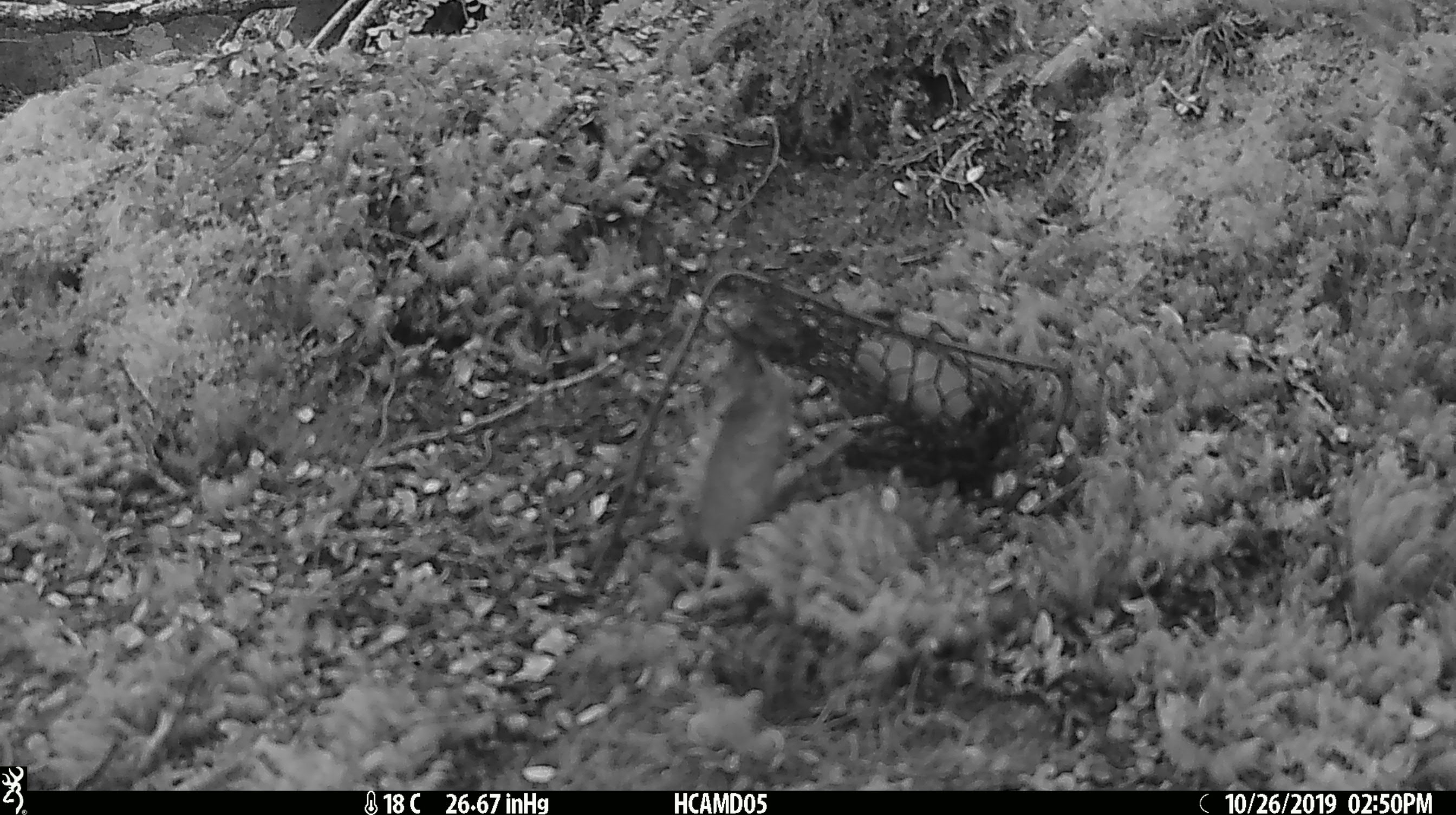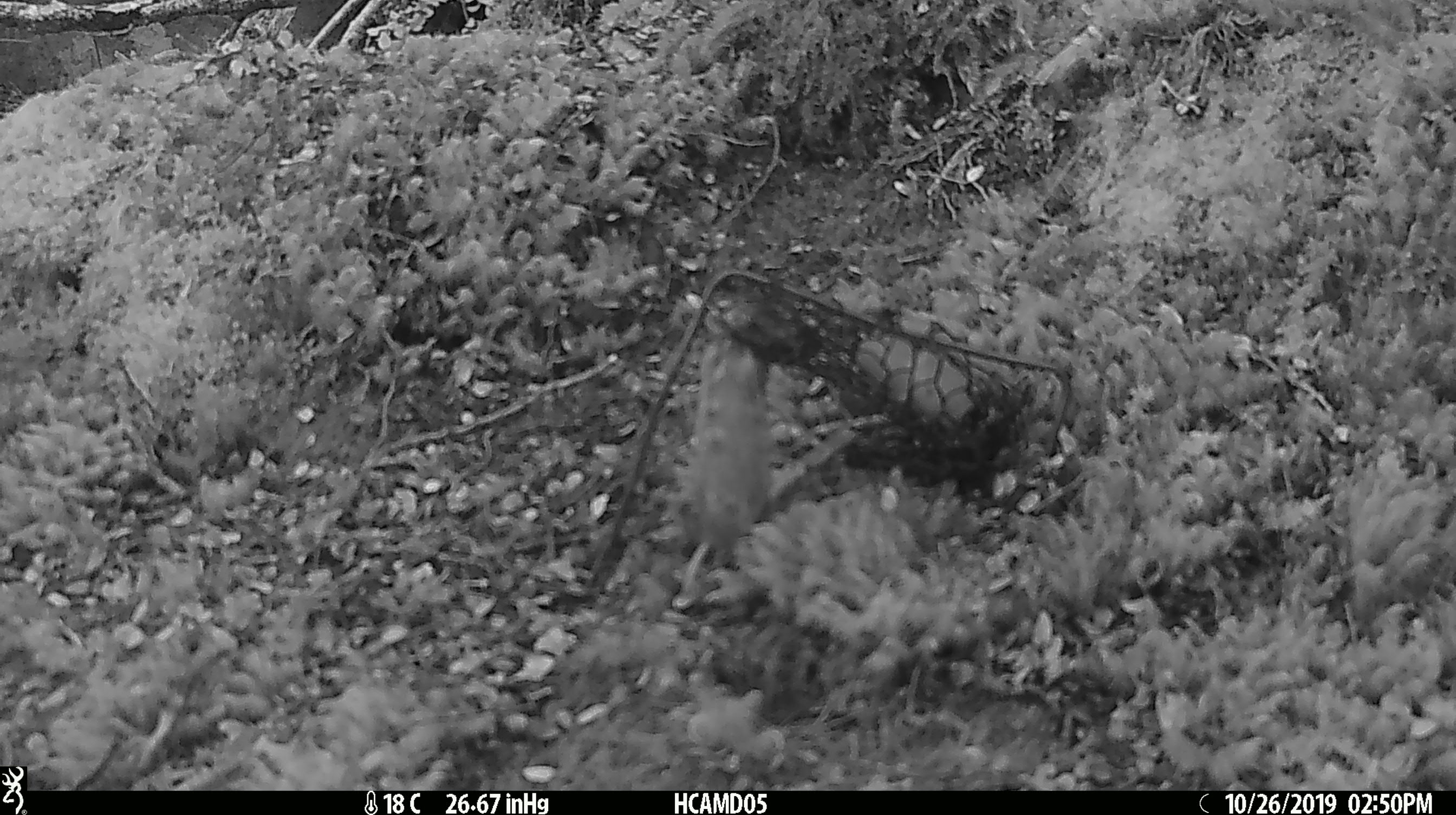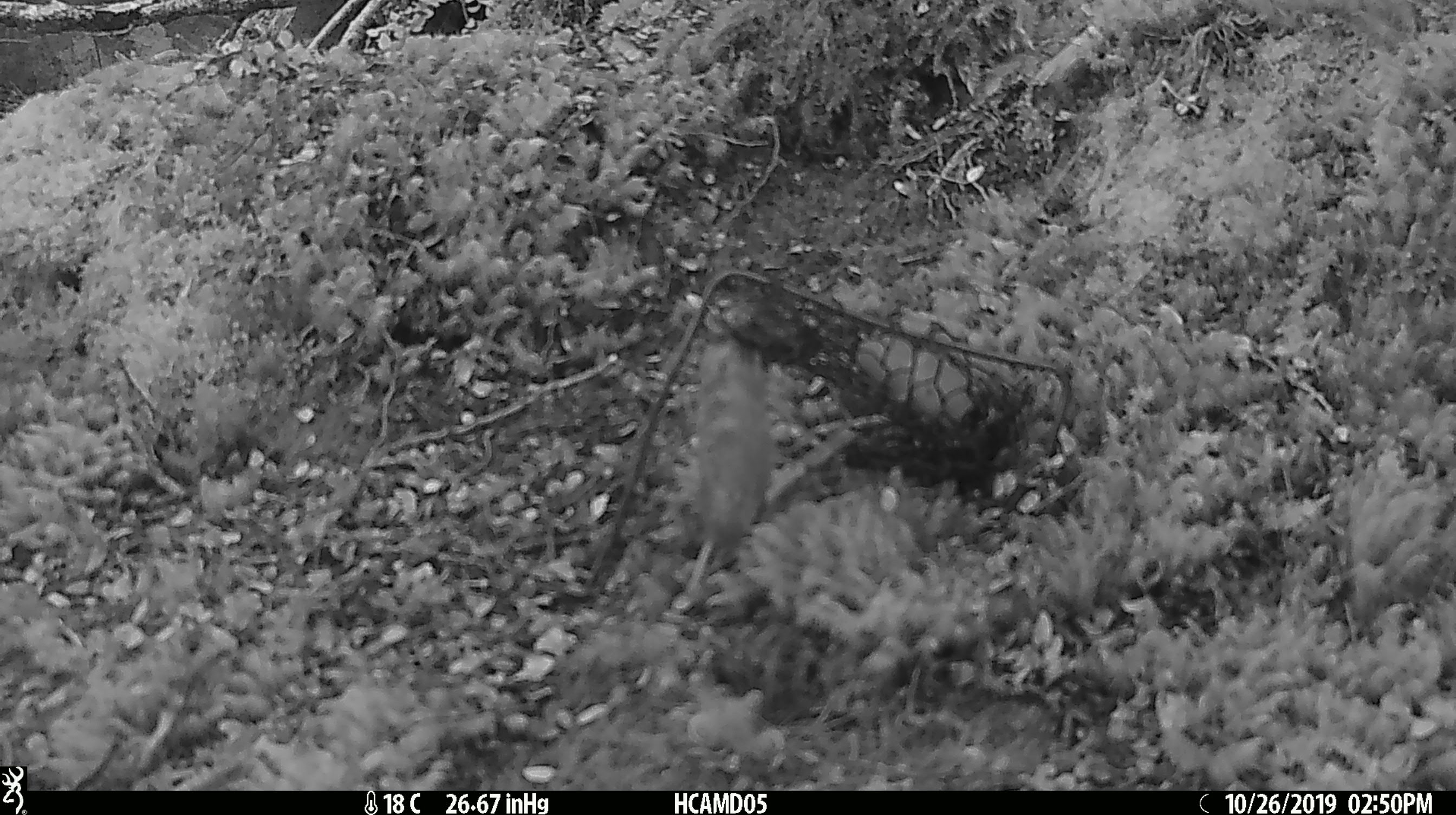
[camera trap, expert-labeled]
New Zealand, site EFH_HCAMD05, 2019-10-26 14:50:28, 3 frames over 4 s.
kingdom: Animalia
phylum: Chordata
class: Mammalia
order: Rodentia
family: Muridae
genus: Mus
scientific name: Mus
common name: mouse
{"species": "mouse (Mus)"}